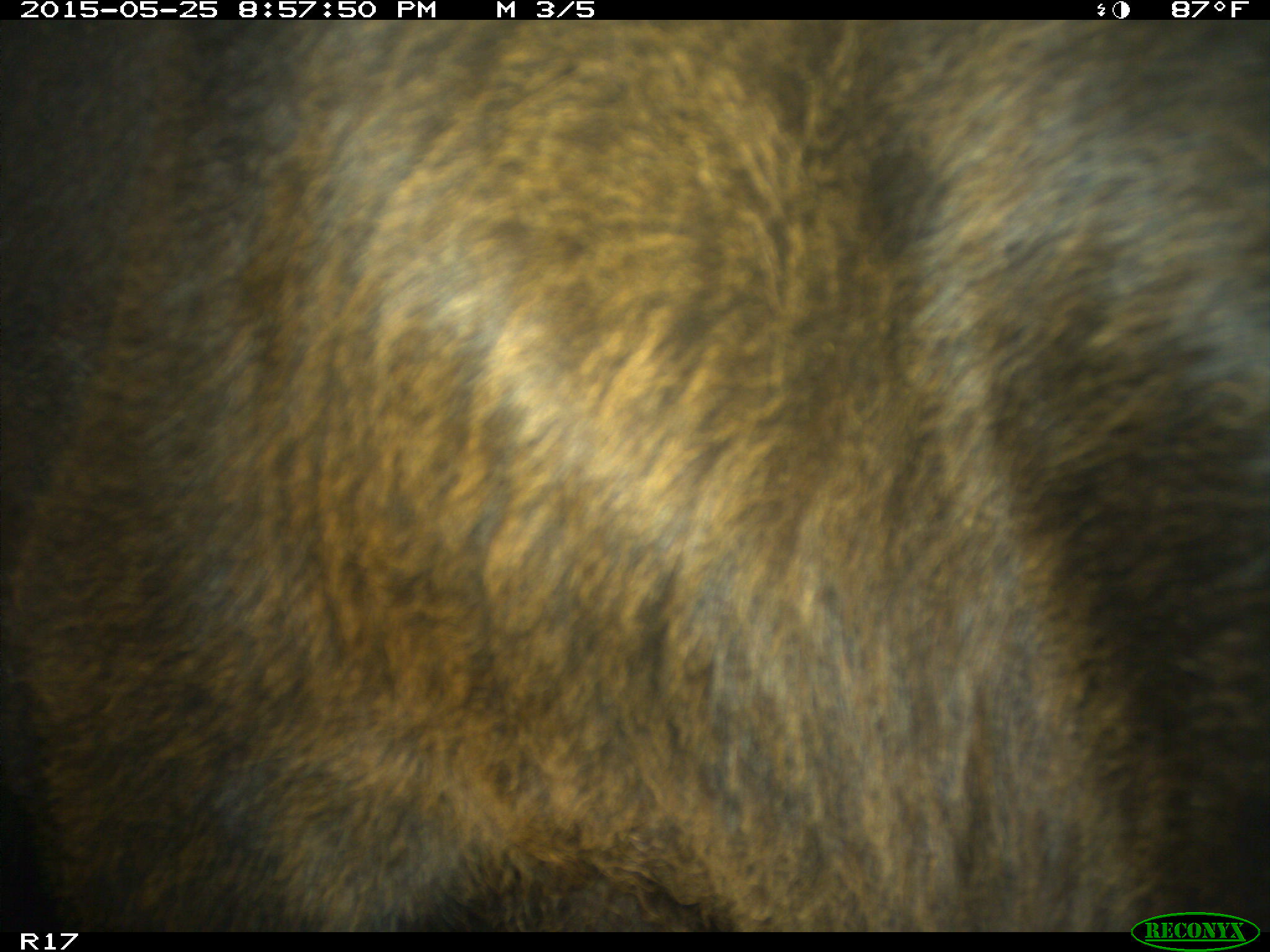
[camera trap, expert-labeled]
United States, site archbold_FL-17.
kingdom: Animalia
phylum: Chordata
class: Mammalia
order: Artiodactyla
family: Bovidae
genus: Bos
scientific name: Bos taurus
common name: domestic cow